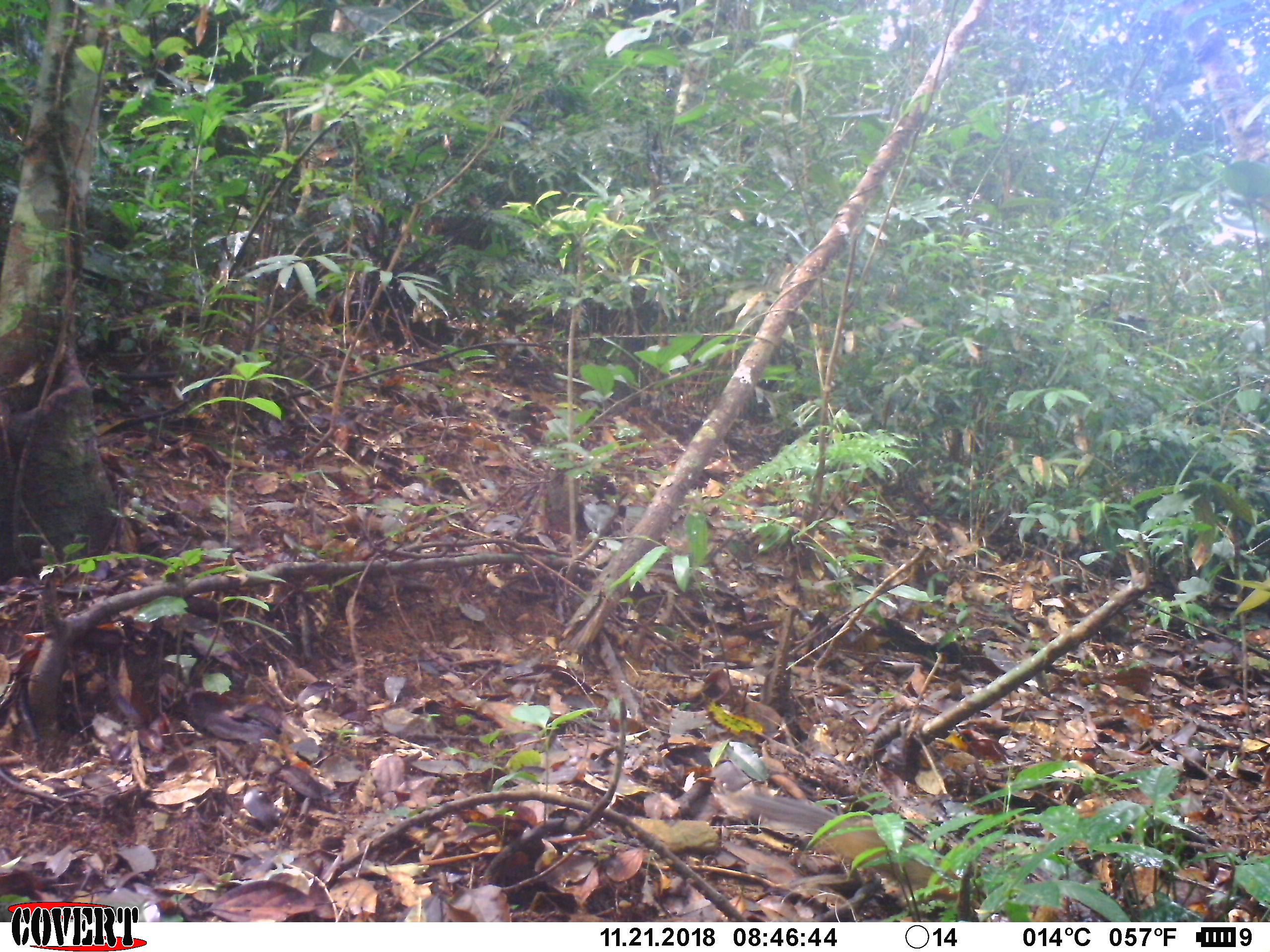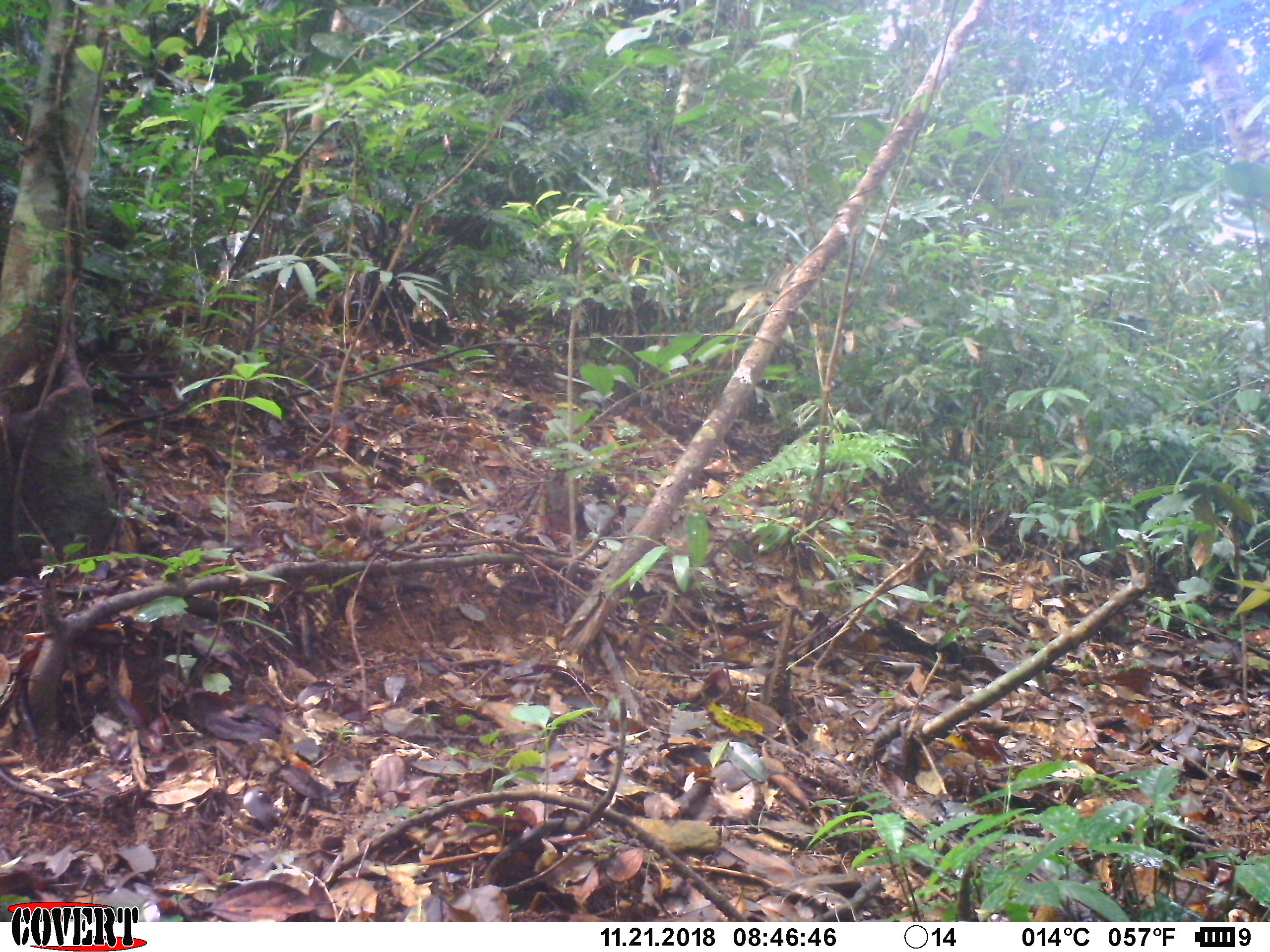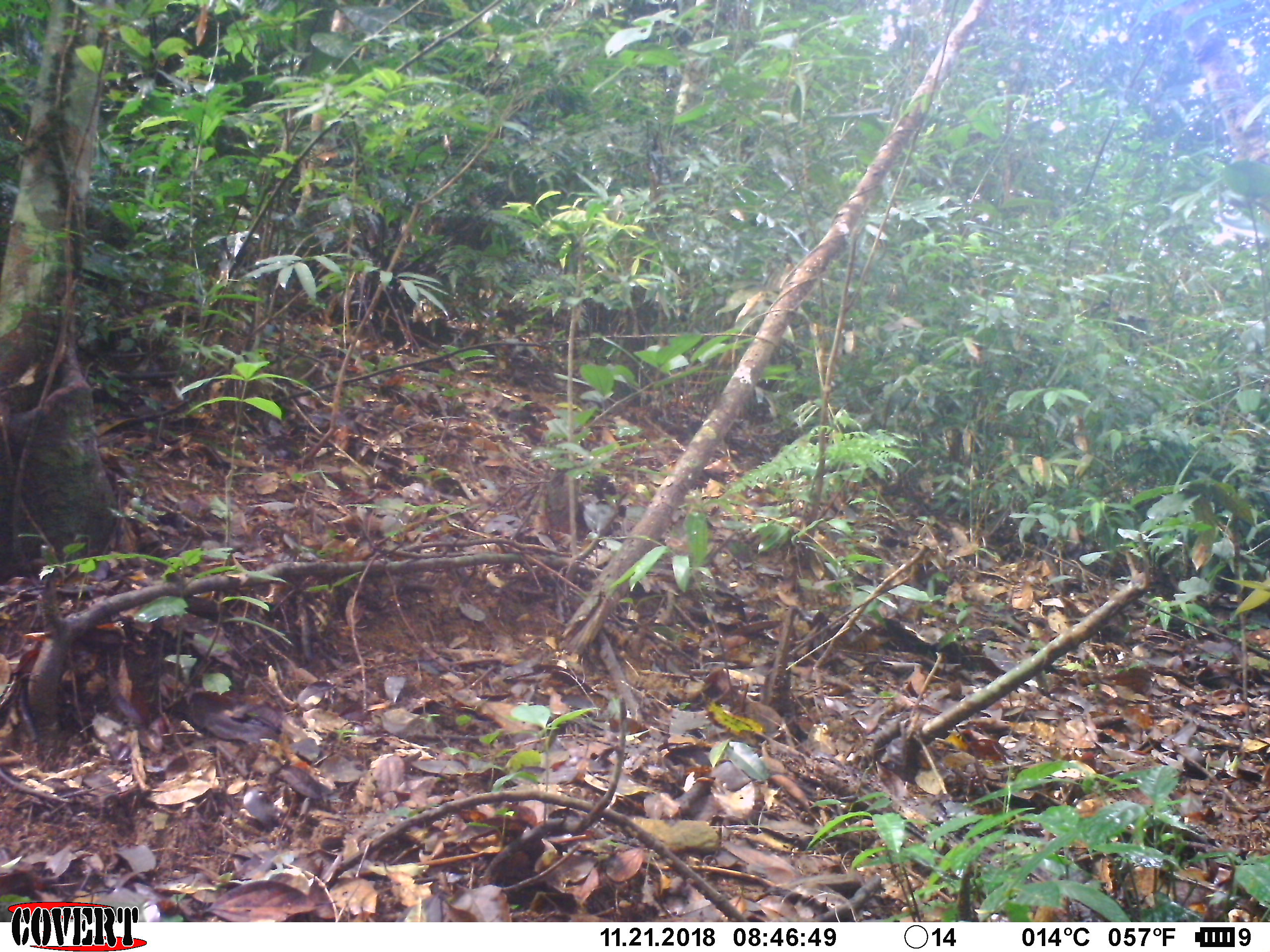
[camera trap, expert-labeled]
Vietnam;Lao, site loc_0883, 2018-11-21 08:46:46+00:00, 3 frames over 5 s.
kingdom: Animalia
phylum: Chordata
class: Mammalia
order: Rodentia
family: Sciuridae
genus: Dremomys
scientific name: Dremomys rufigenis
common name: red-cheeked squirrel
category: red cheeked squirrel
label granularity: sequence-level